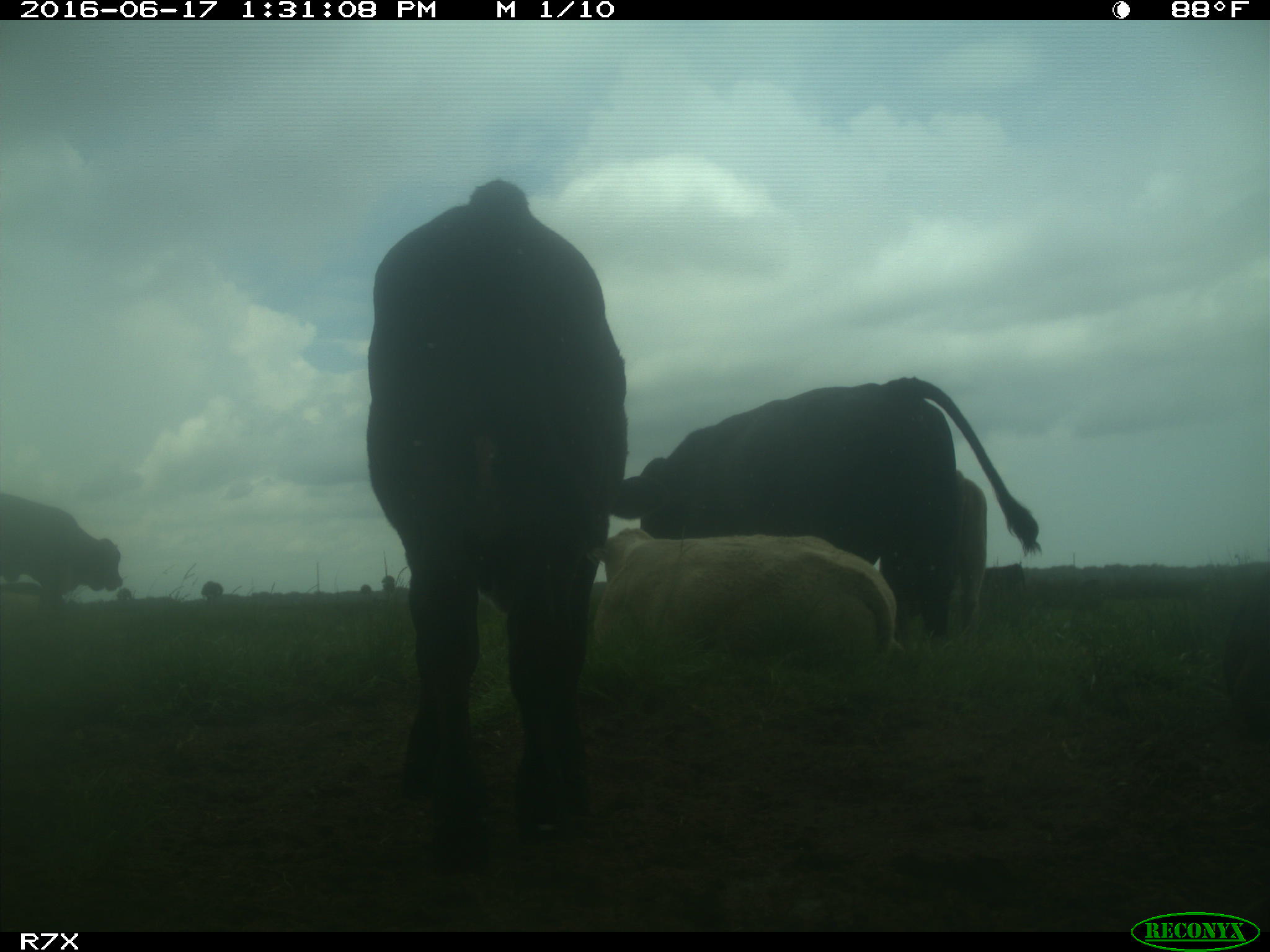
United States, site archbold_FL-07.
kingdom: Animalia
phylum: Chordata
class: Mammalia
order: Artiodactyla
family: Bovidae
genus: Bos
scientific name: Bos taurus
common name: domestic cow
Bos taurus (domestic cow).